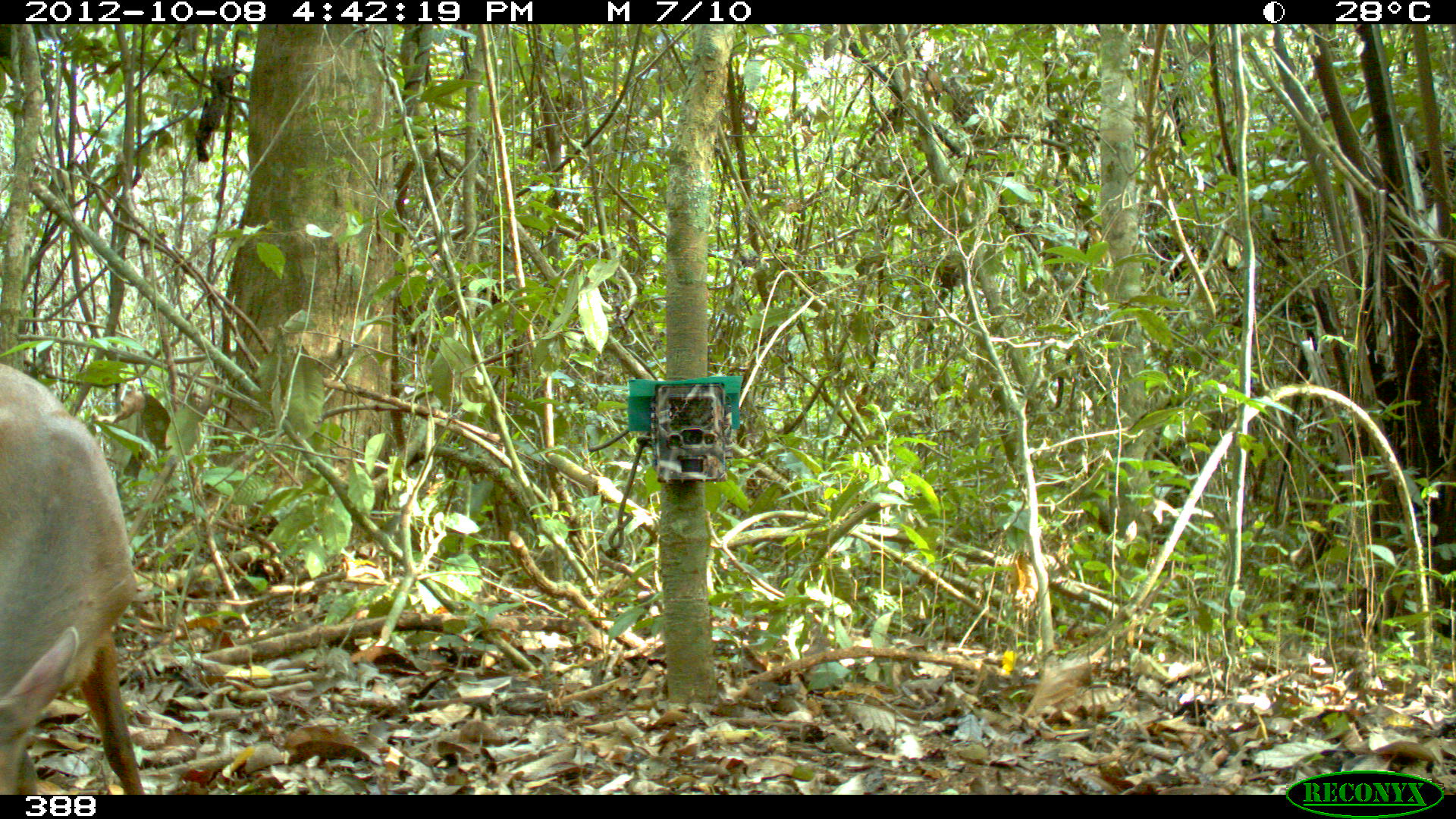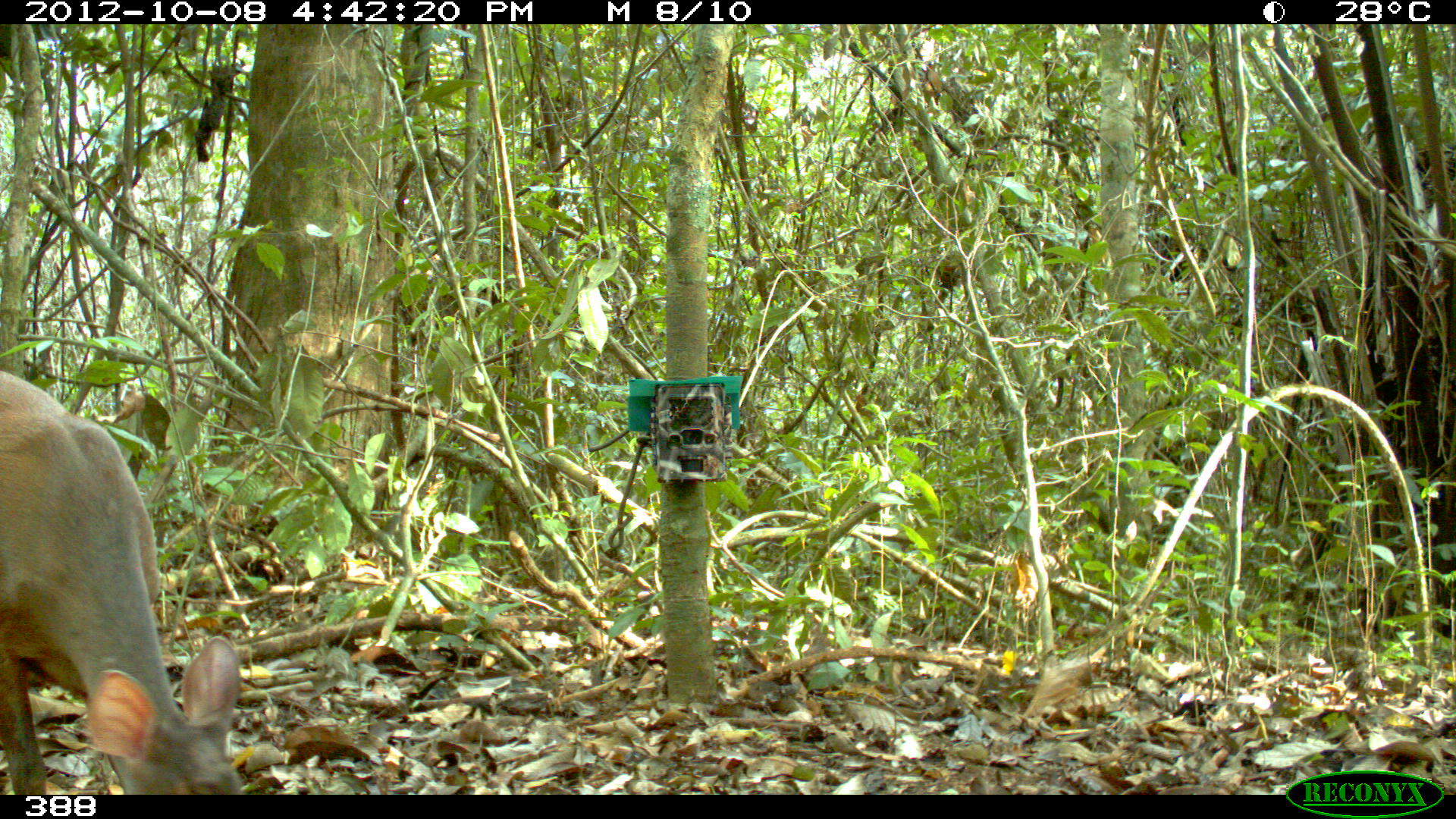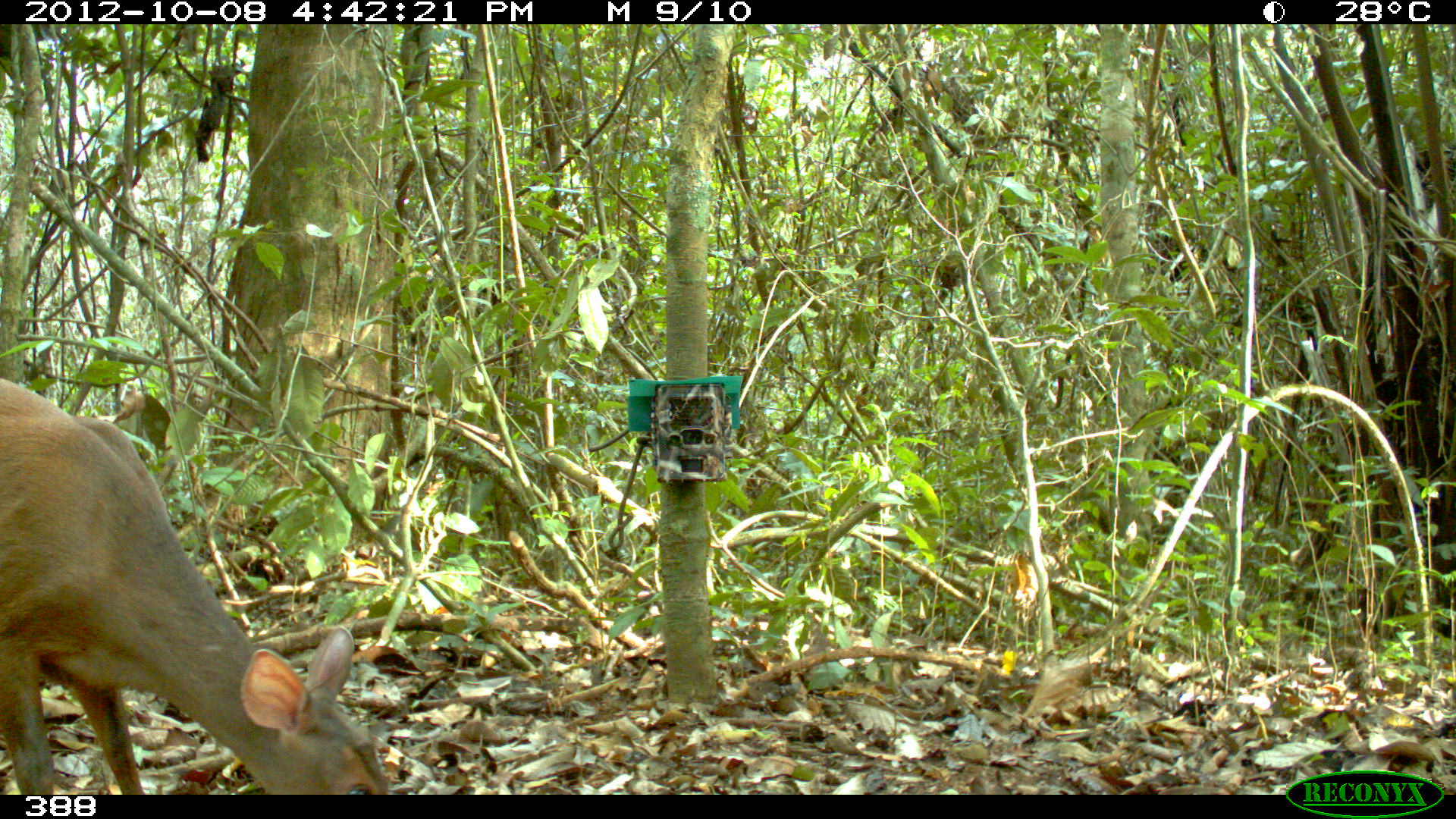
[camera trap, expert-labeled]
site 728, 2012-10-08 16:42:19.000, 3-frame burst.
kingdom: Animalia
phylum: Chordata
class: Mammalia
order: Artiodactyla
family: Cervidae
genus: Mazama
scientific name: Mazama americana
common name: red brocket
Mazama americana (red brocket).